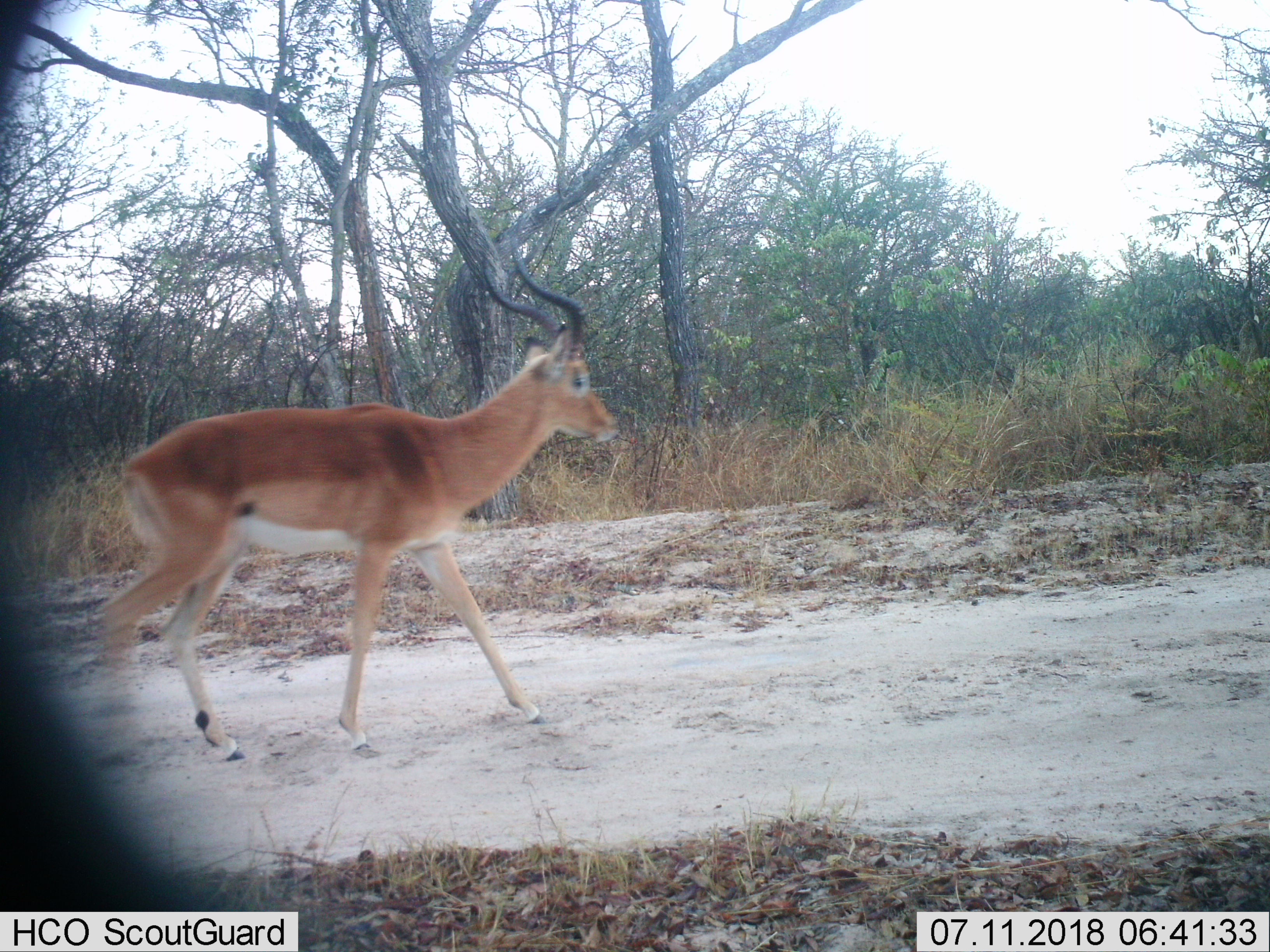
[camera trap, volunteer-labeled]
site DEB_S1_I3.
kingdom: Animalia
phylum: Chordata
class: Mammalia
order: Artiodactyla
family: Bovidae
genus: Aepyceros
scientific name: Aepyceros melampus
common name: impala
Impala (Aepyceros melampus), count 1. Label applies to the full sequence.